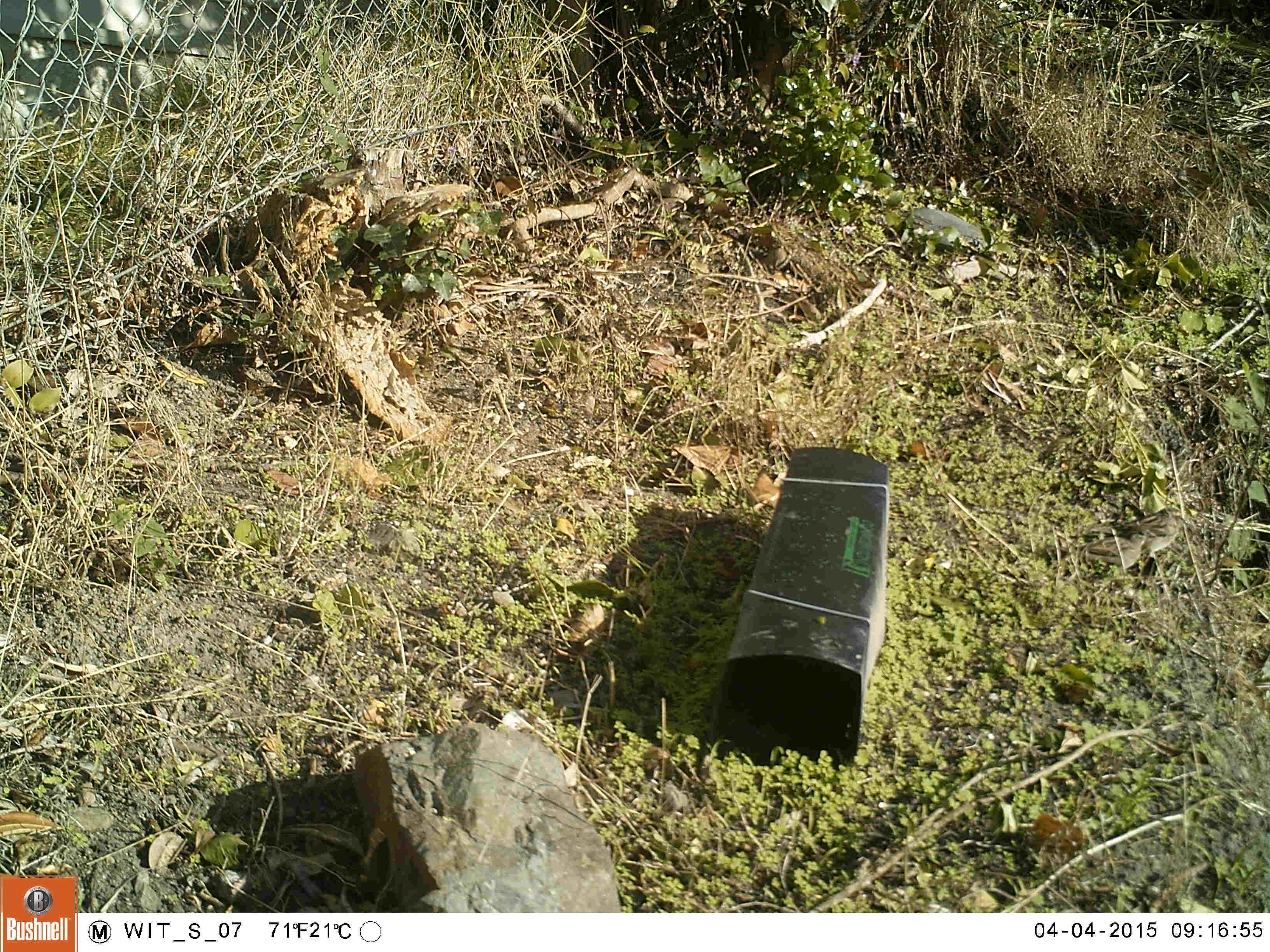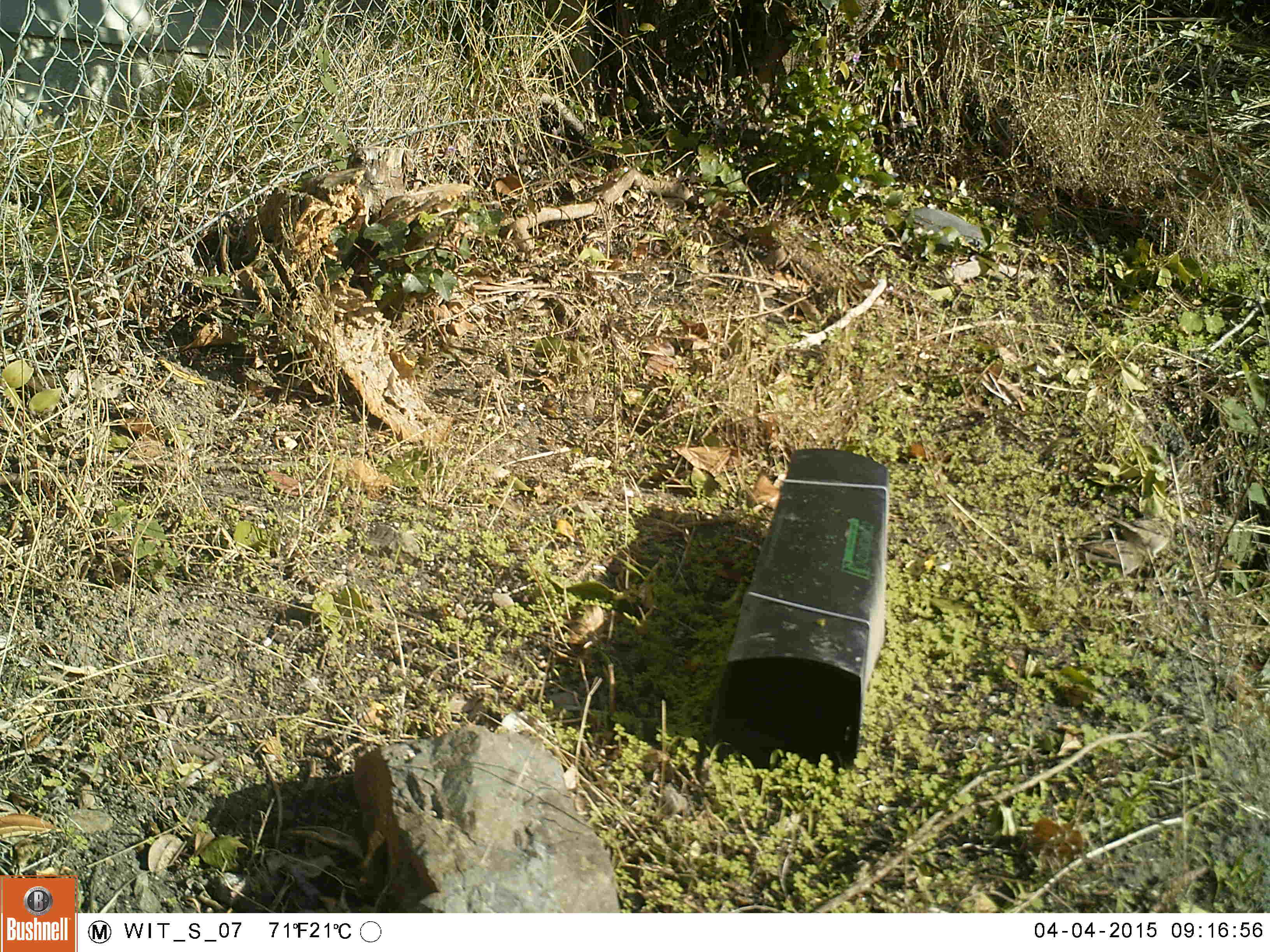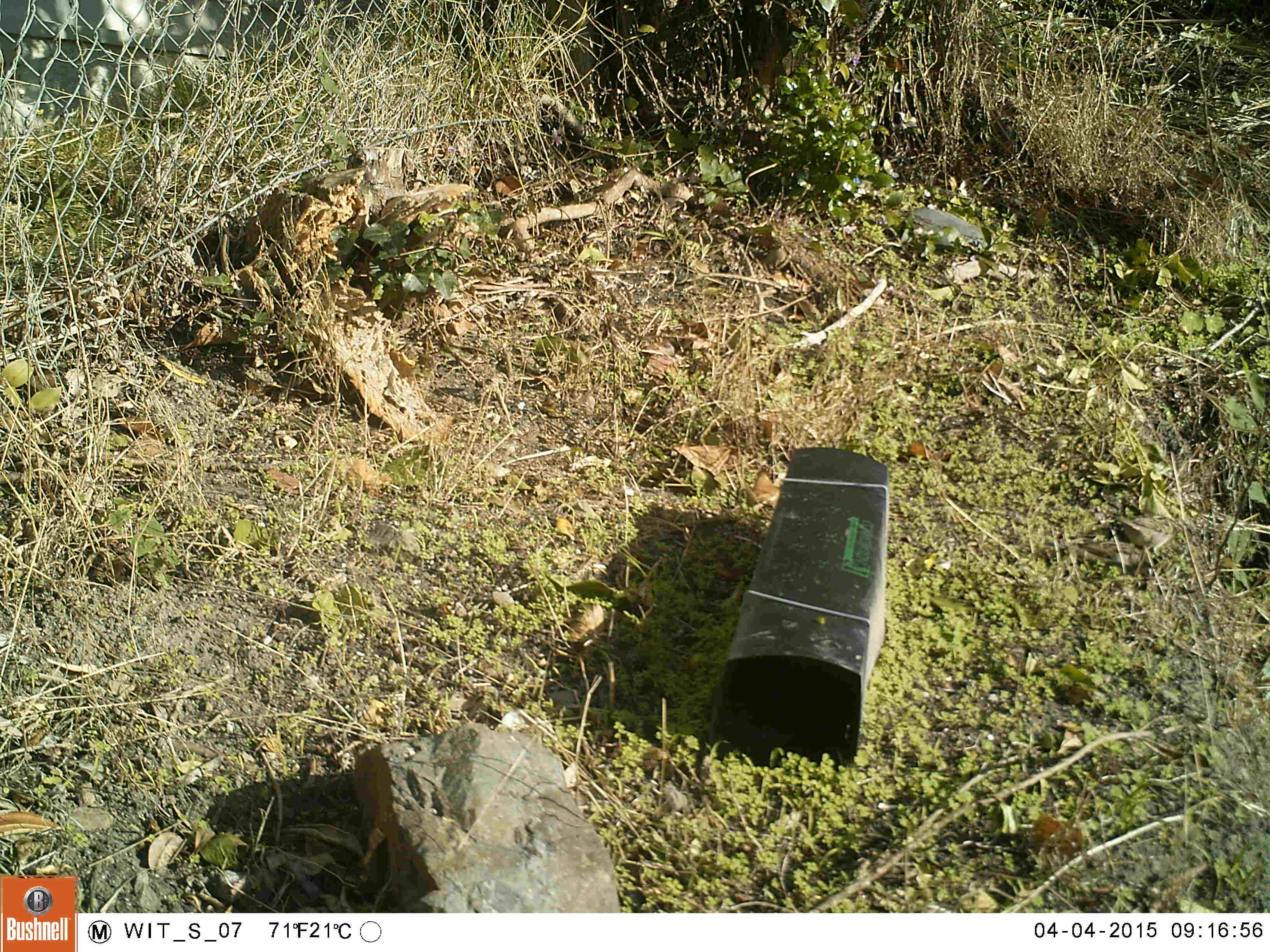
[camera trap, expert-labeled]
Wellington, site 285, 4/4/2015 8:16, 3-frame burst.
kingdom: Animalia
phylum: Chordata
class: Aves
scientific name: Aves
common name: bird